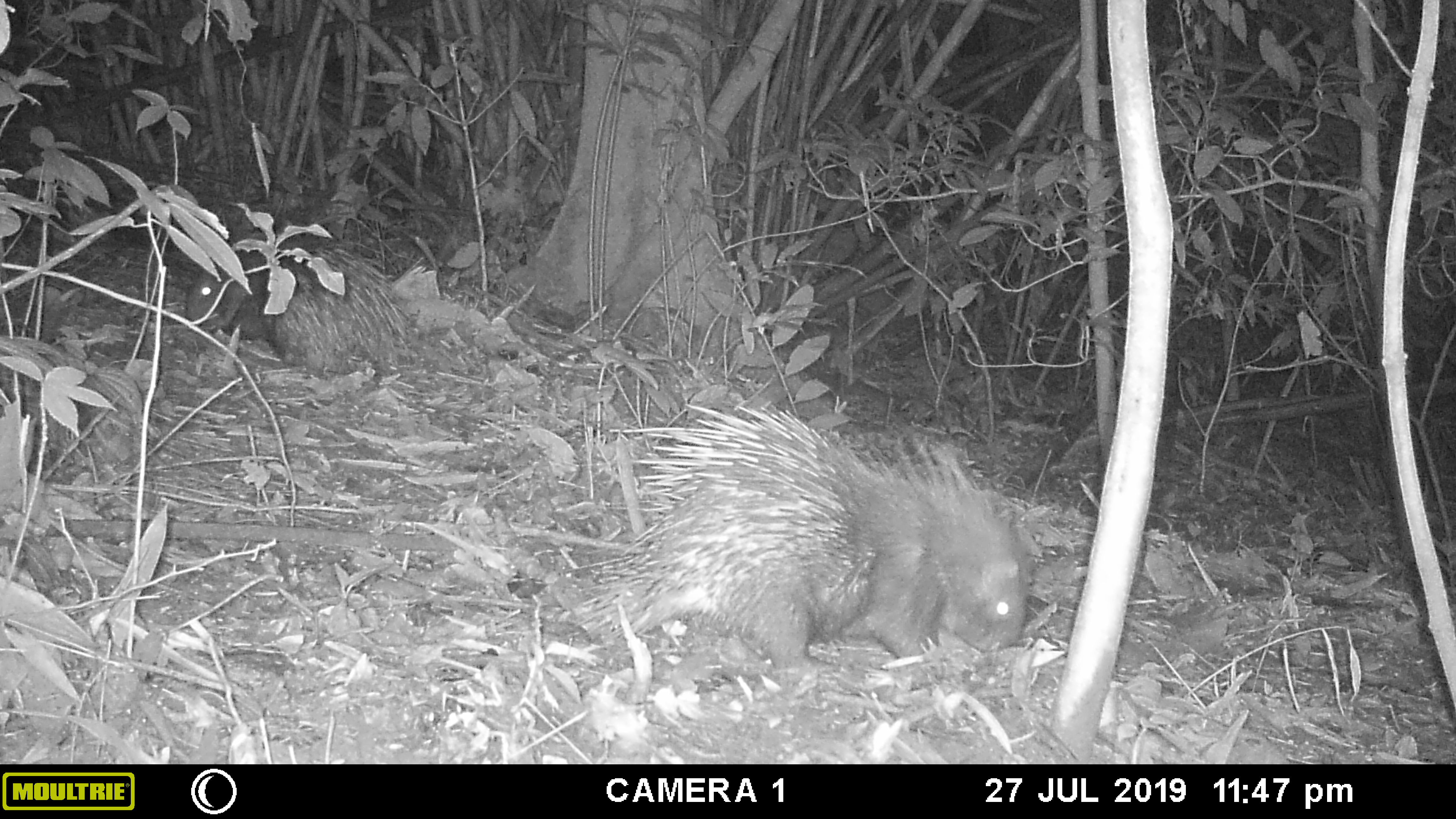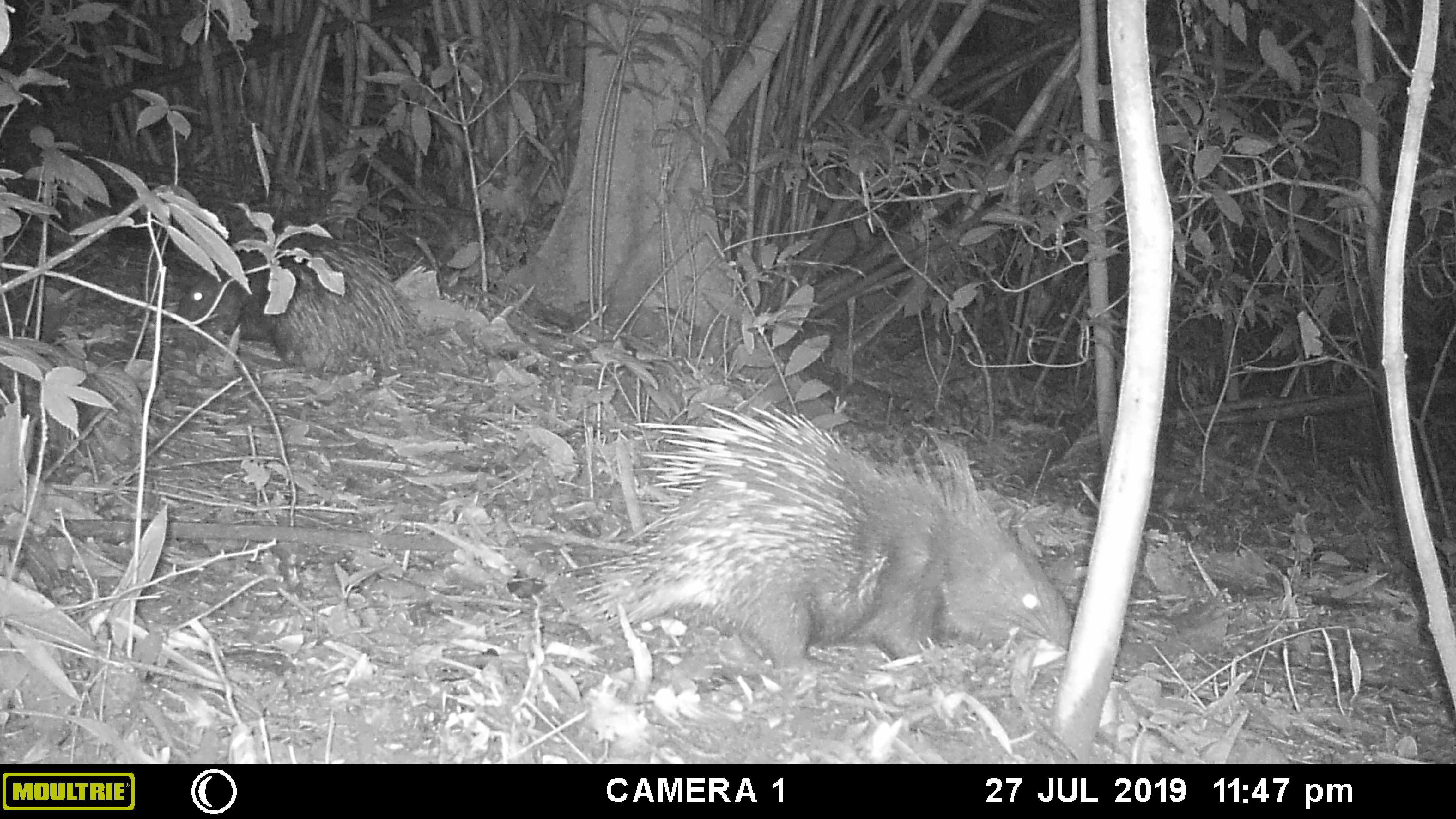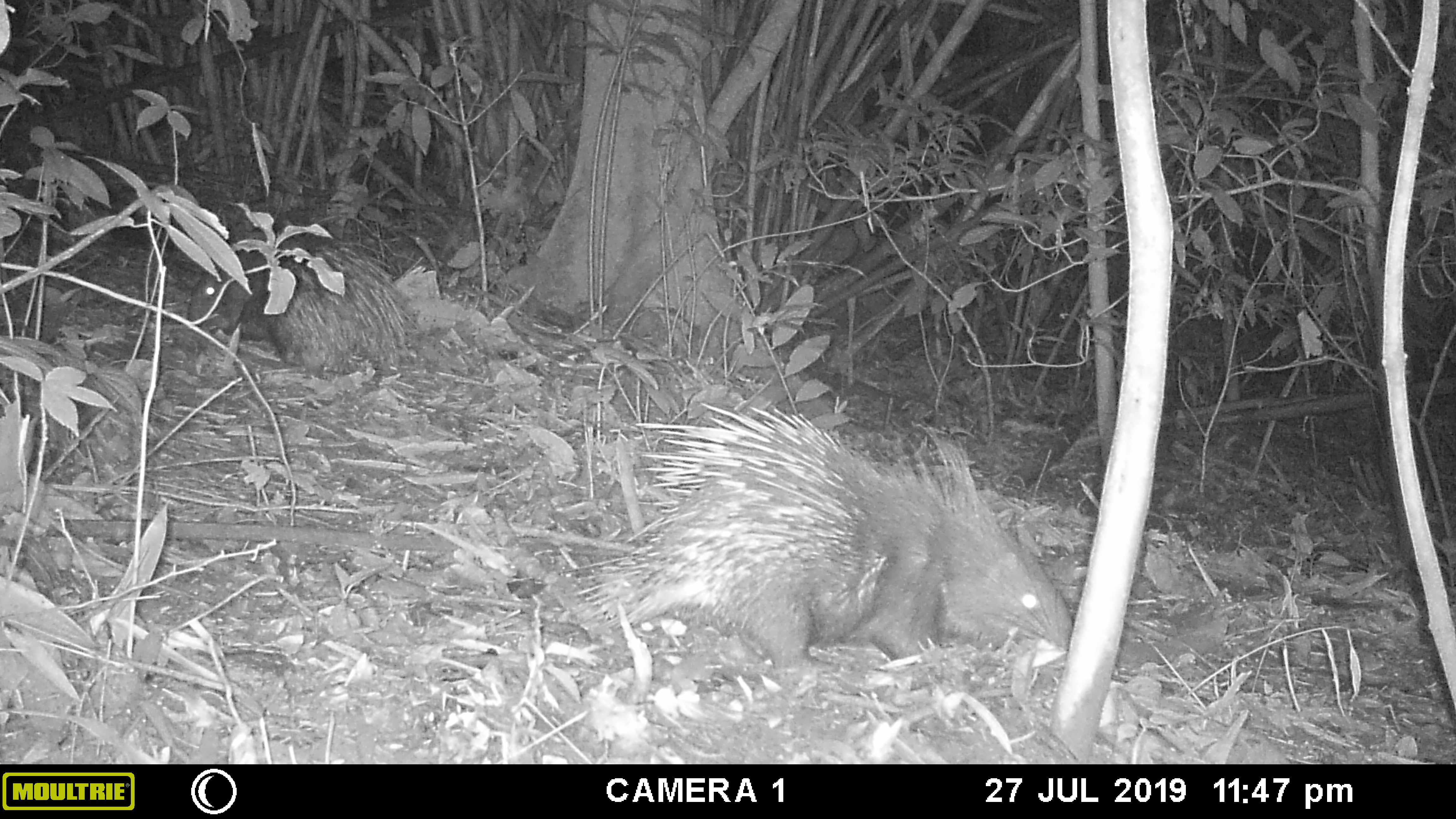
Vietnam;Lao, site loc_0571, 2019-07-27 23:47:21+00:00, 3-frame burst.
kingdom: Animalia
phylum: Chordata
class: Mammalia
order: Rodentia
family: Hystricidae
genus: Hystrix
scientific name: Hystrix brachyura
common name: malayan porcupine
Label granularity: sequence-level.